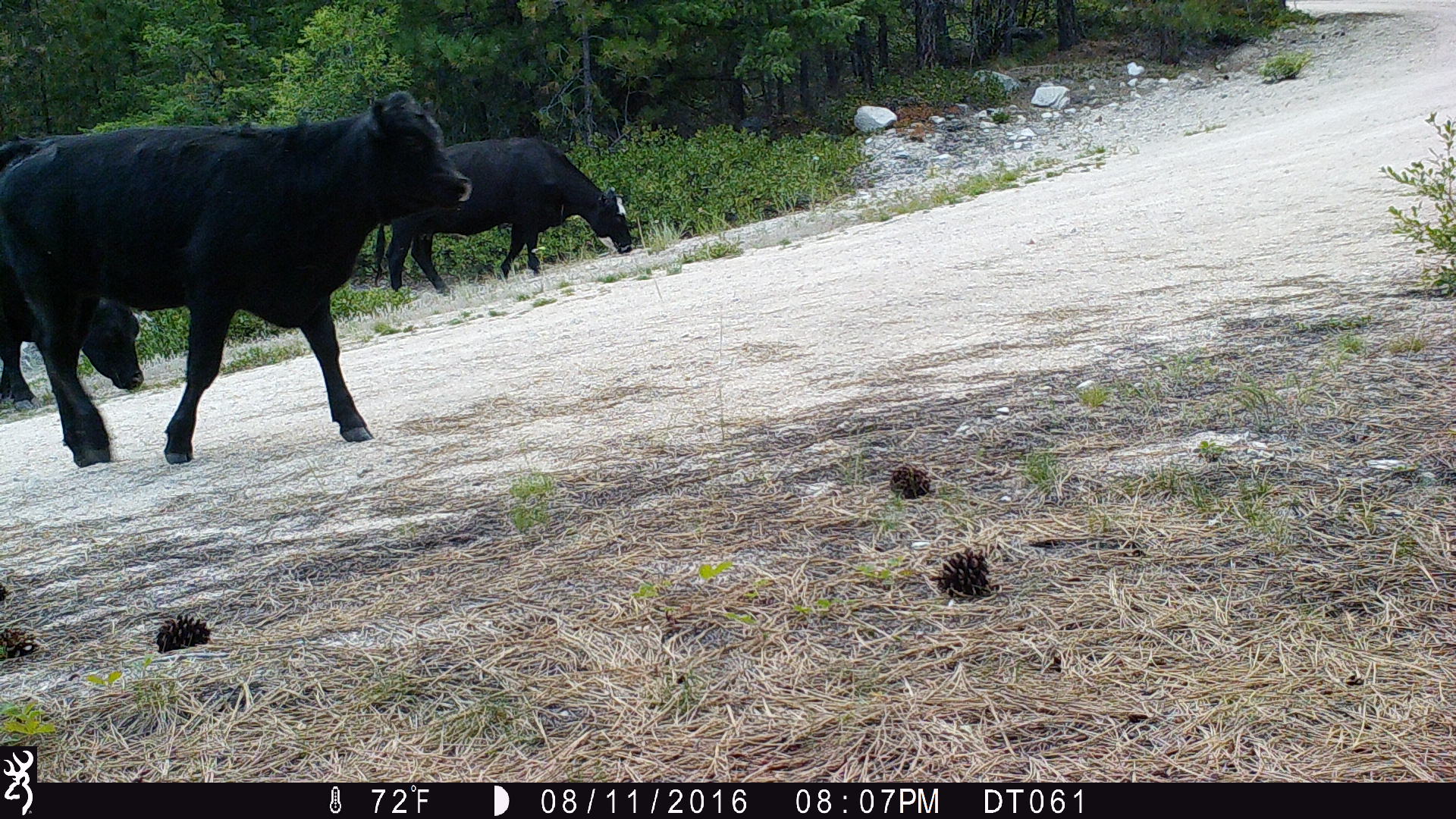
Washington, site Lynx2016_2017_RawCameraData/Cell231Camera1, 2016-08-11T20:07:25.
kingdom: Animalia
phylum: Chordata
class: Mammalia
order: Artiodactyla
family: Bovidae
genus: Bos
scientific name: Bos taurus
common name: domestic cattle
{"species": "domestic cattle (Bos taurus)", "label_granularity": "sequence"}